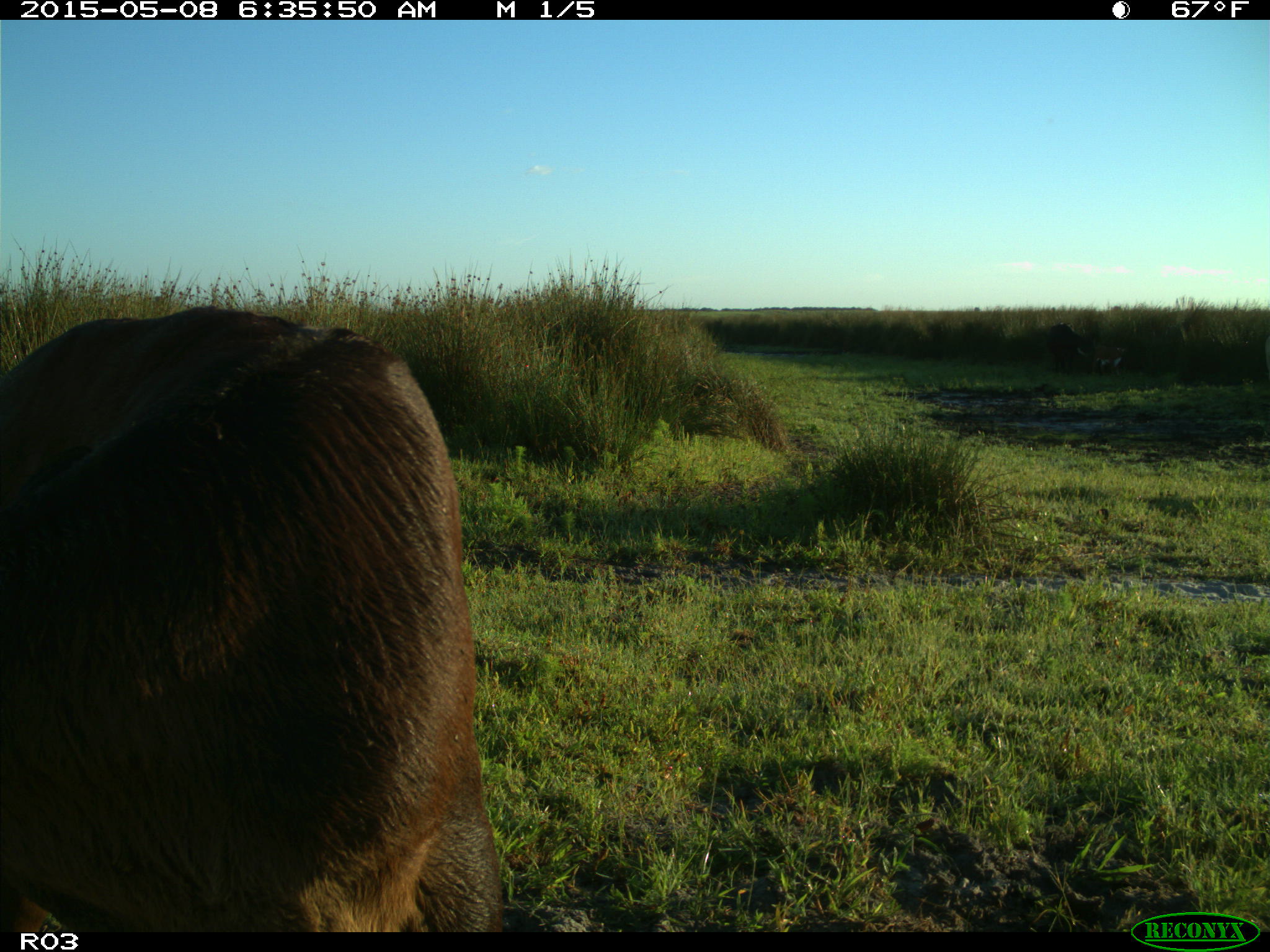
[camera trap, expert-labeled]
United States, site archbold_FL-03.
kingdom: Animalia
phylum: Chordata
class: Mammalia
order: Artiodactyla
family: Bovidae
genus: Bos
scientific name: Bos taurus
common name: domestic cow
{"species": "Bos taurus (domestic cow)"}